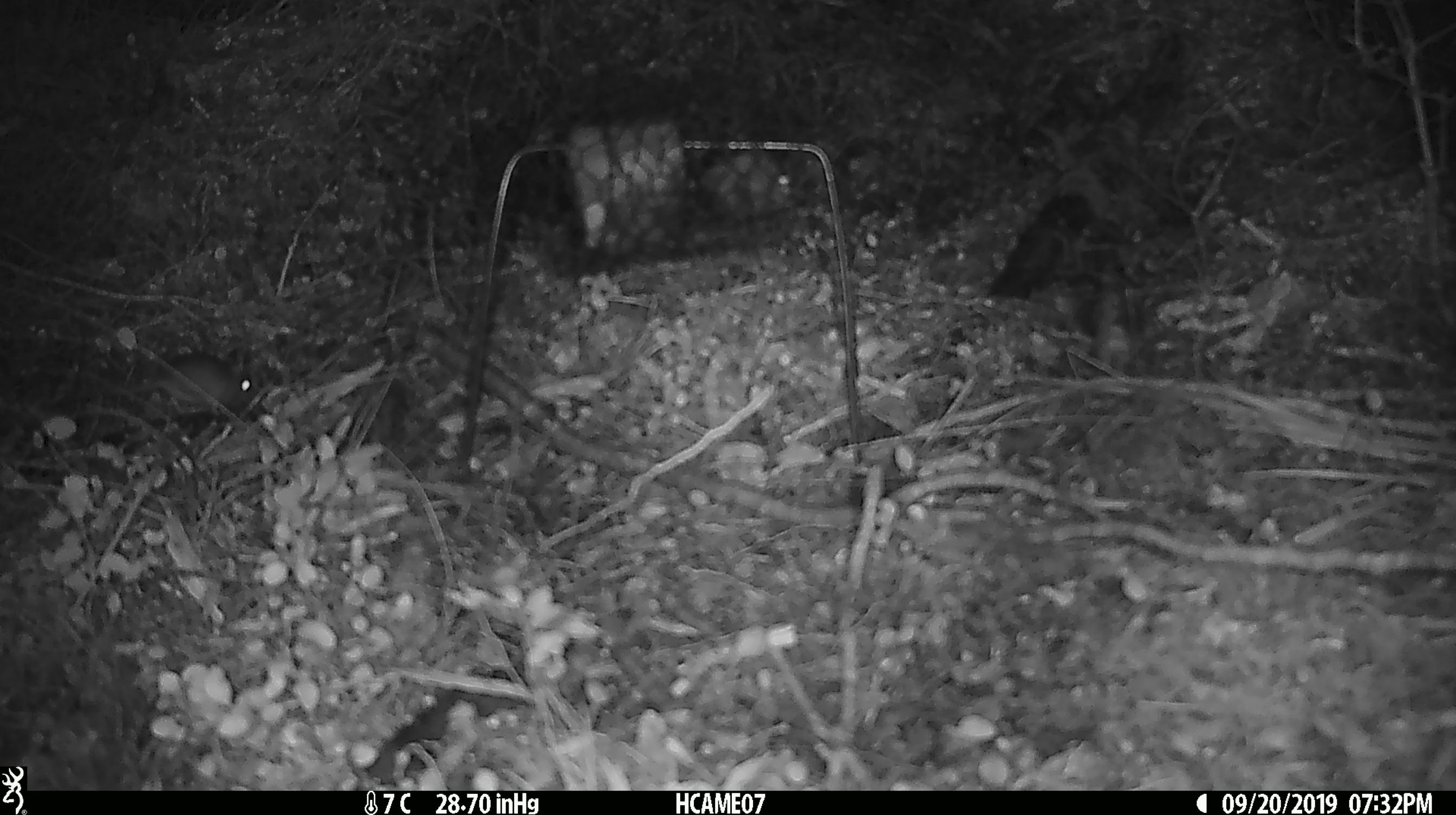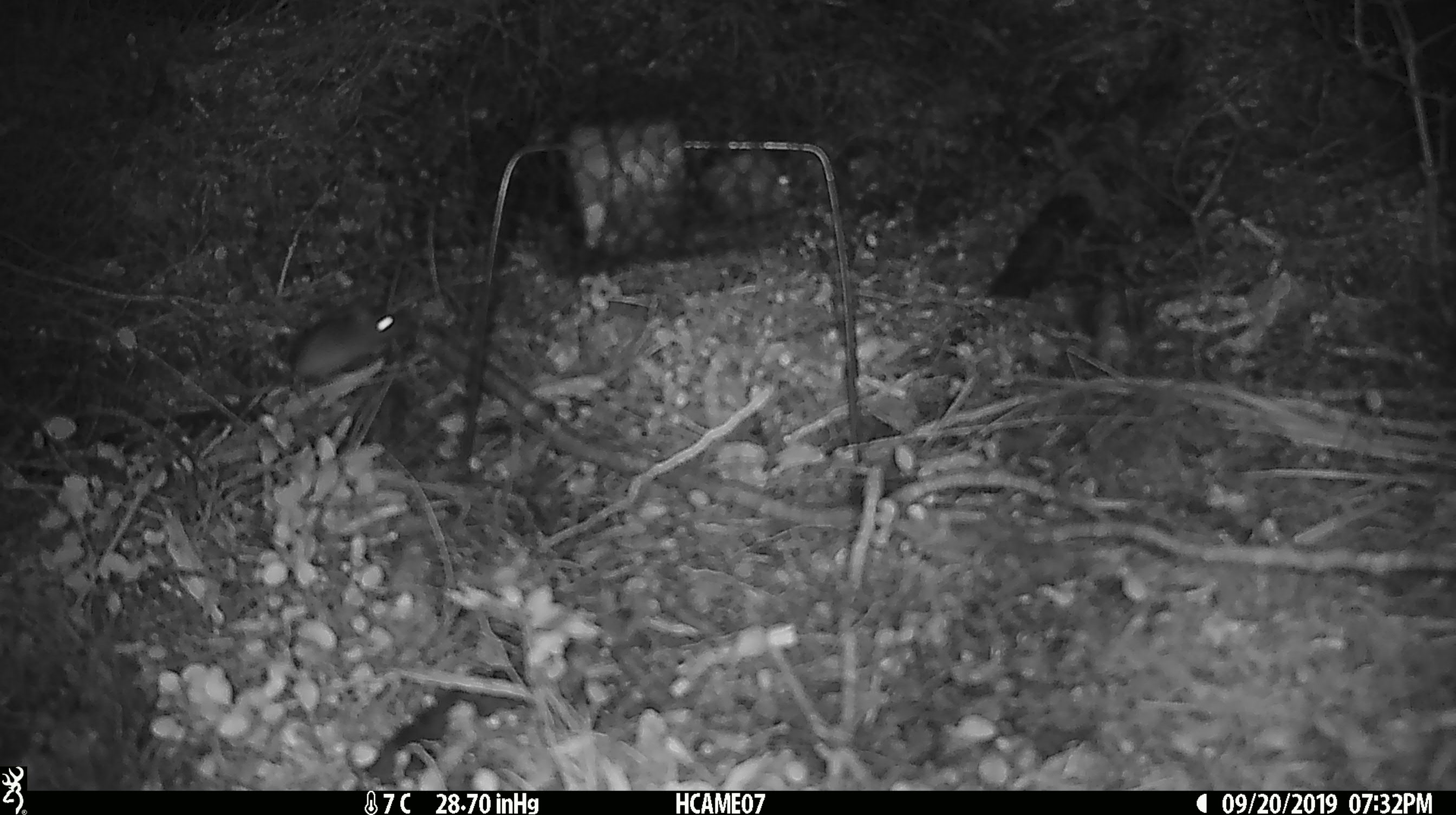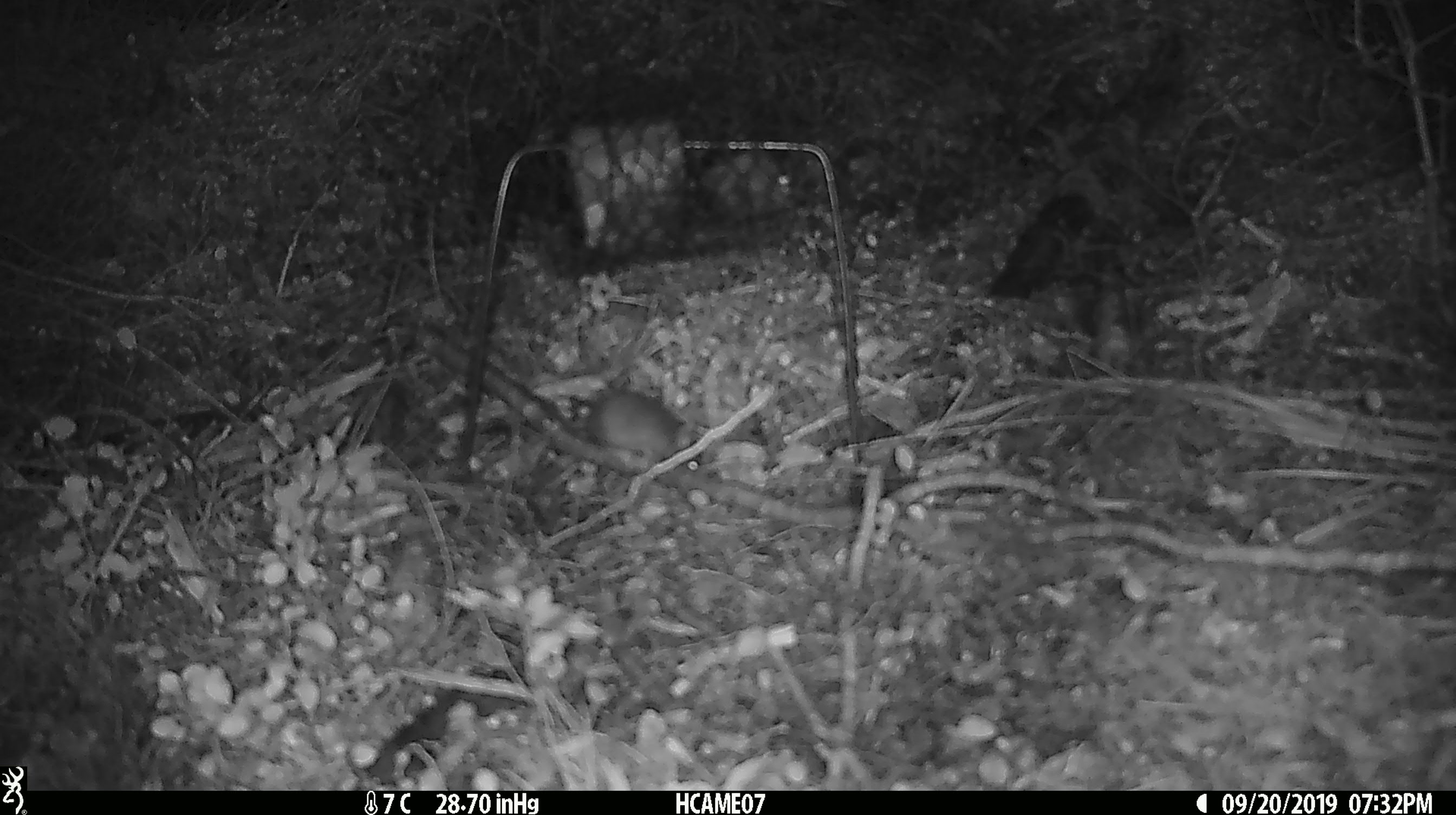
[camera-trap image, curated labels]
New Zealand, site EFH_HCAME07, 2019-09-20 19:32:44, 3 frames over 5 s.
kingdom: Animalia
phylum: Chordata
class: Mammalia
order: Rodentia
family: Muridae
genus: Mus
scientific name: Mus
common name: mouse